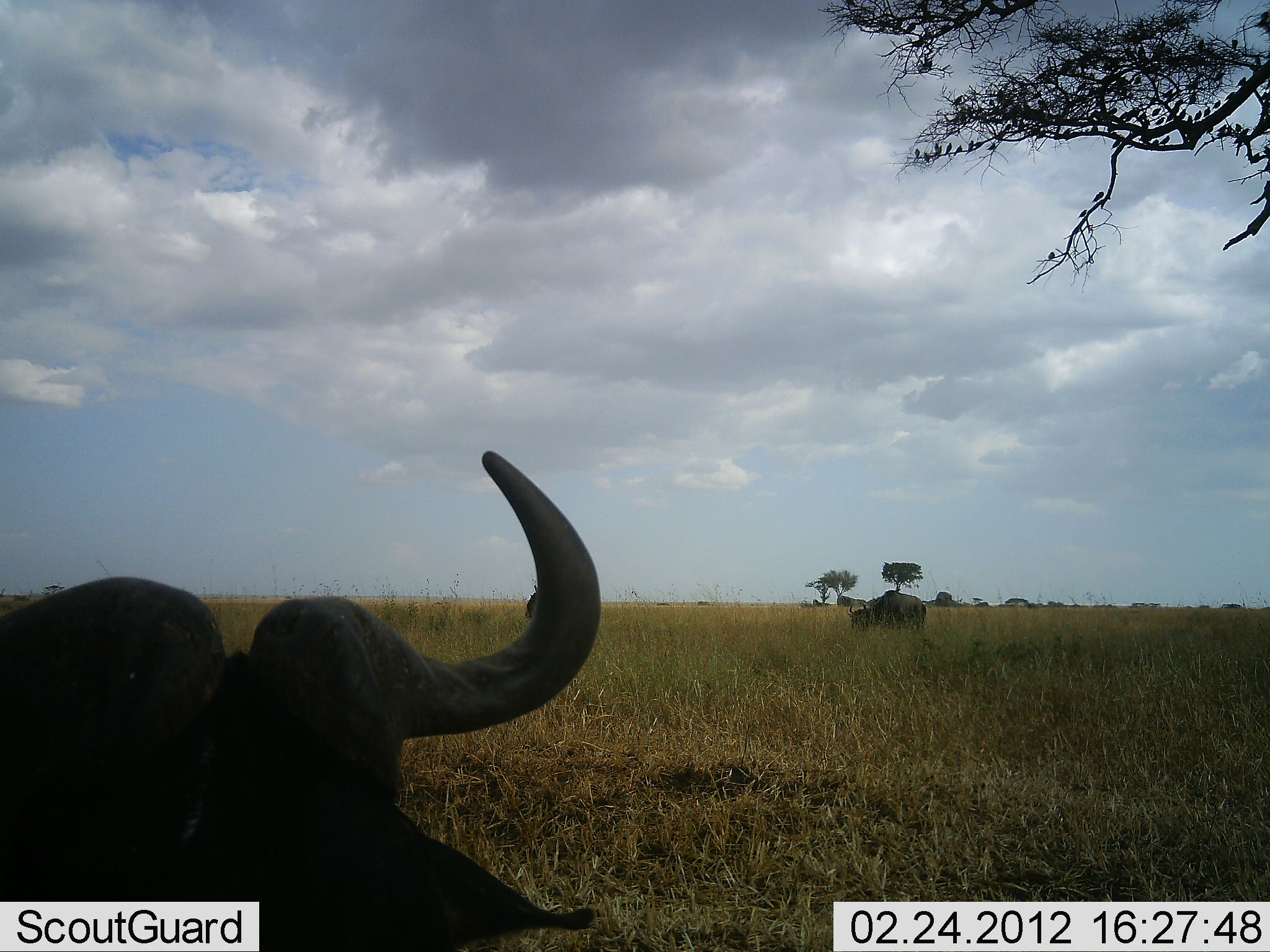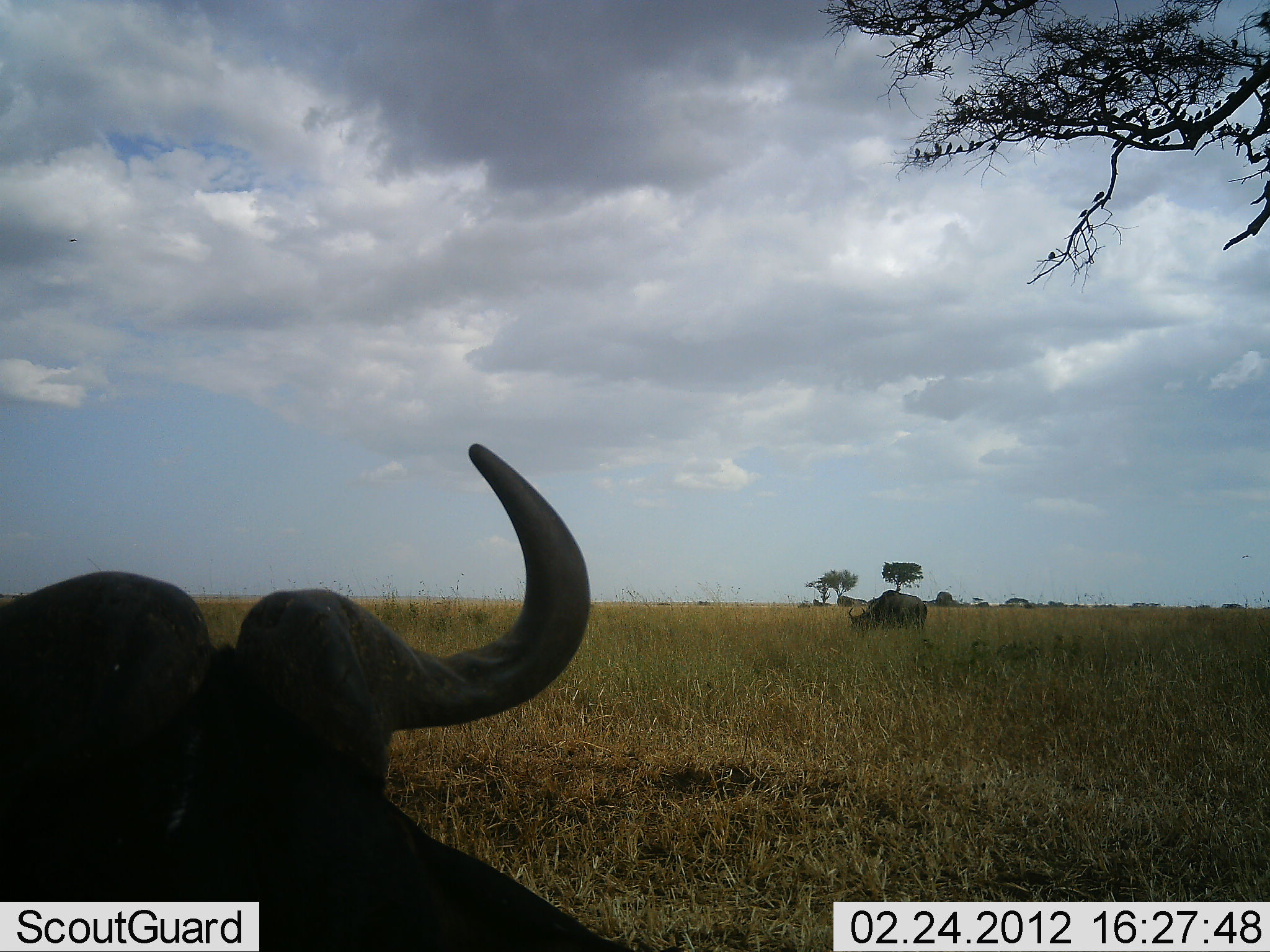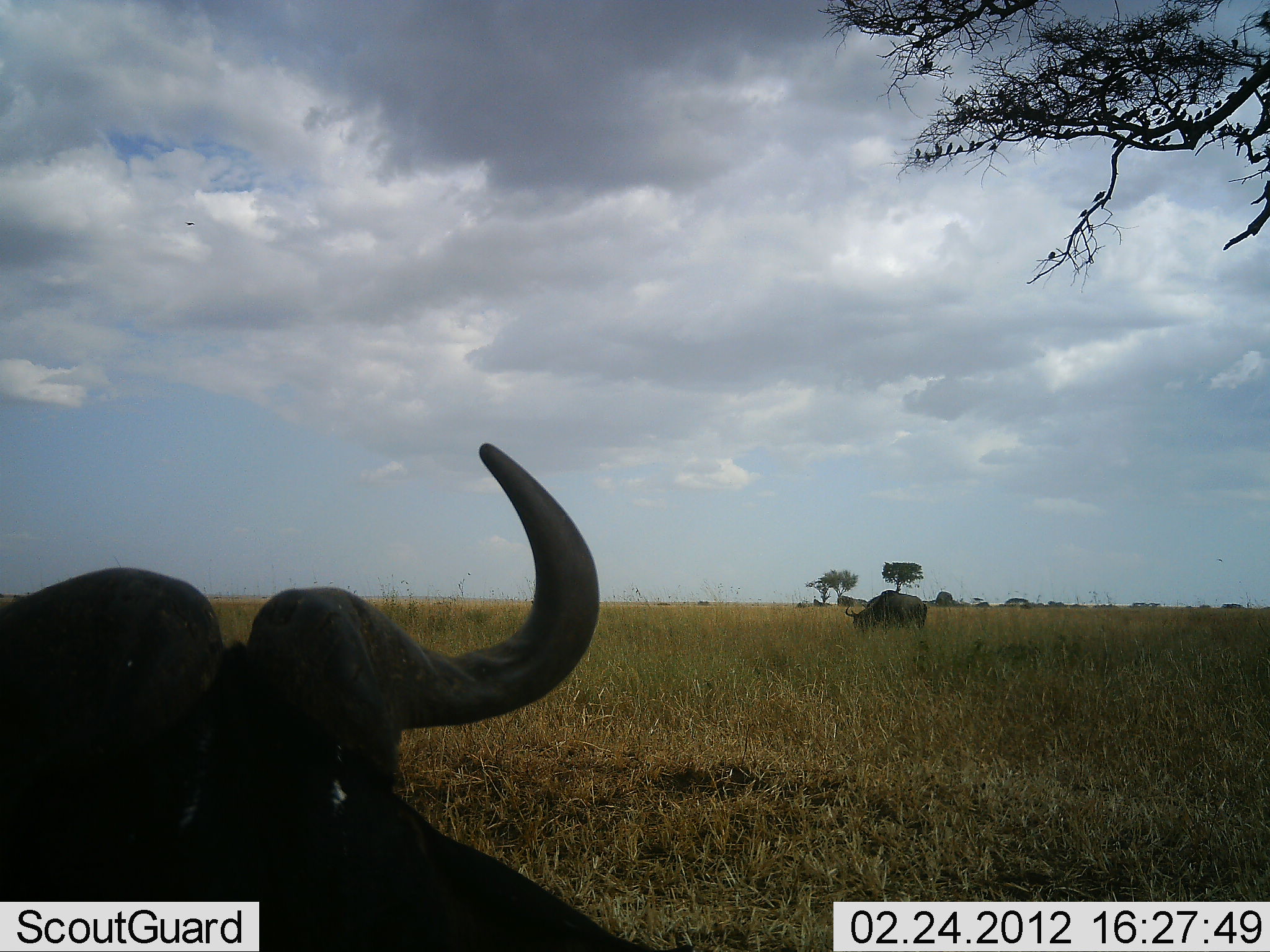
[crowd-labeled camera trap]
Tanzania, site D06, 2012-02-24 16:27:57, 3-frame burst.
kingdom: Animalia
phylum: Chordata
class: Mammalia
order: Artiodactyla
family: Bovidae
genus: Connochaetes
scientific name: Connochaetes taurinus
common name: blue wildebeest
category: wildebeest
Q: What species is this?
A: Wildebeest (blue wildebeest) (Connochaetes taurinus).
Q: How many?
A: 2.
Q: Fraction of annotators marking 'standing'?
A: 42%.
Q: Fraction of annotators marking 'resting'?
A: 50%.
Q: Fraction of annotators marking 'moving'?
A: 8%.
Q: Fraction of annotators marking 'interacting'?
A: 0%.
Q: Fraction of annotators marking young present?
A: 0%.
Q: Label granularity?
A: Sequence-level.